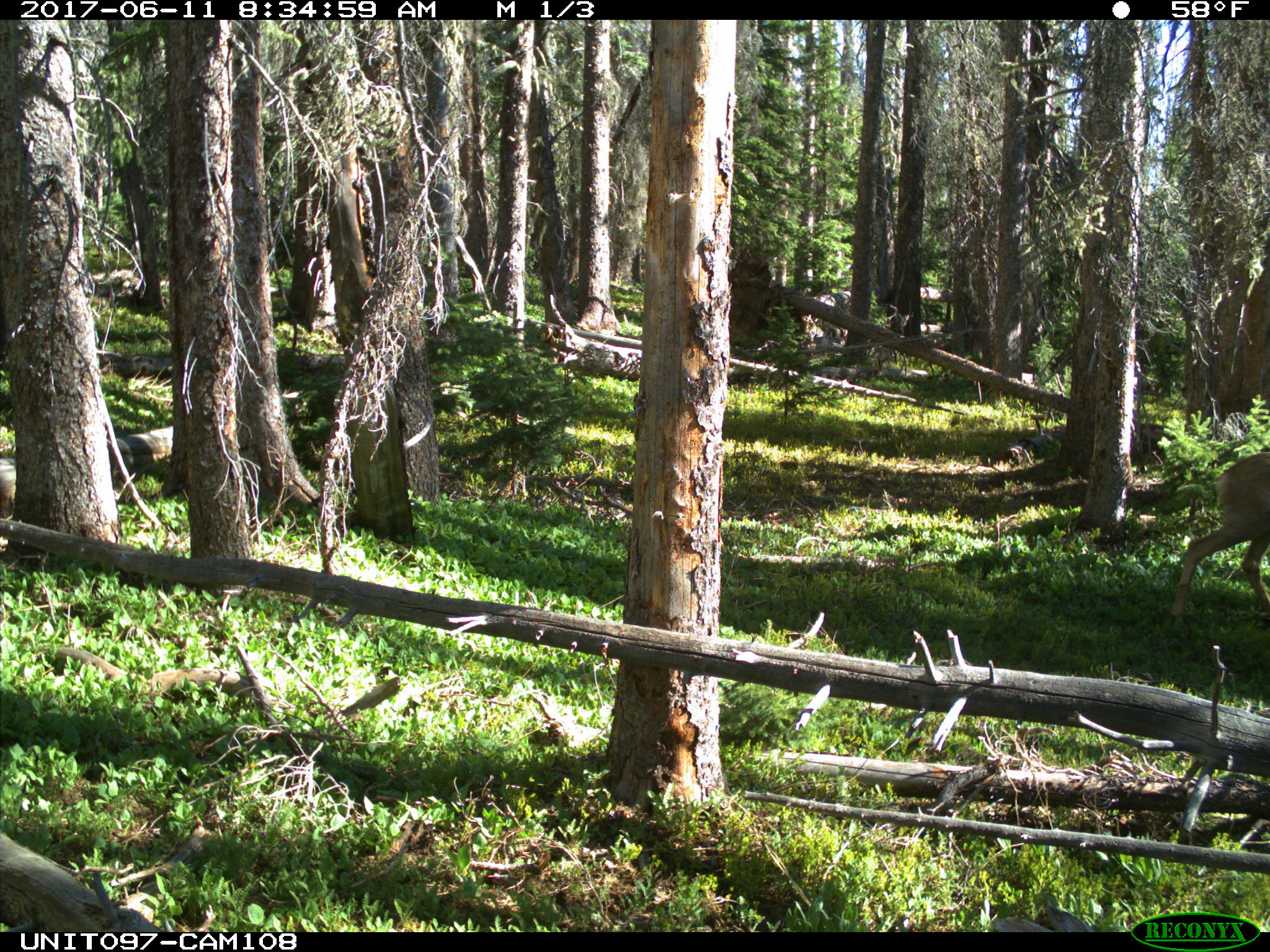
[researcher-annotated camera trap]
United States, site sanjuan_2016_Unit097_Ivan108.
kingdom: Animalia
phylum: Chordata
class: Mammalia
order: Artiodactyla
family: Cervidae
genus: Odocoileus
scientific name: Odocoileus hemionus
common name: mule deer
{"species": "Odocoileus hemionus (mule deer)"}